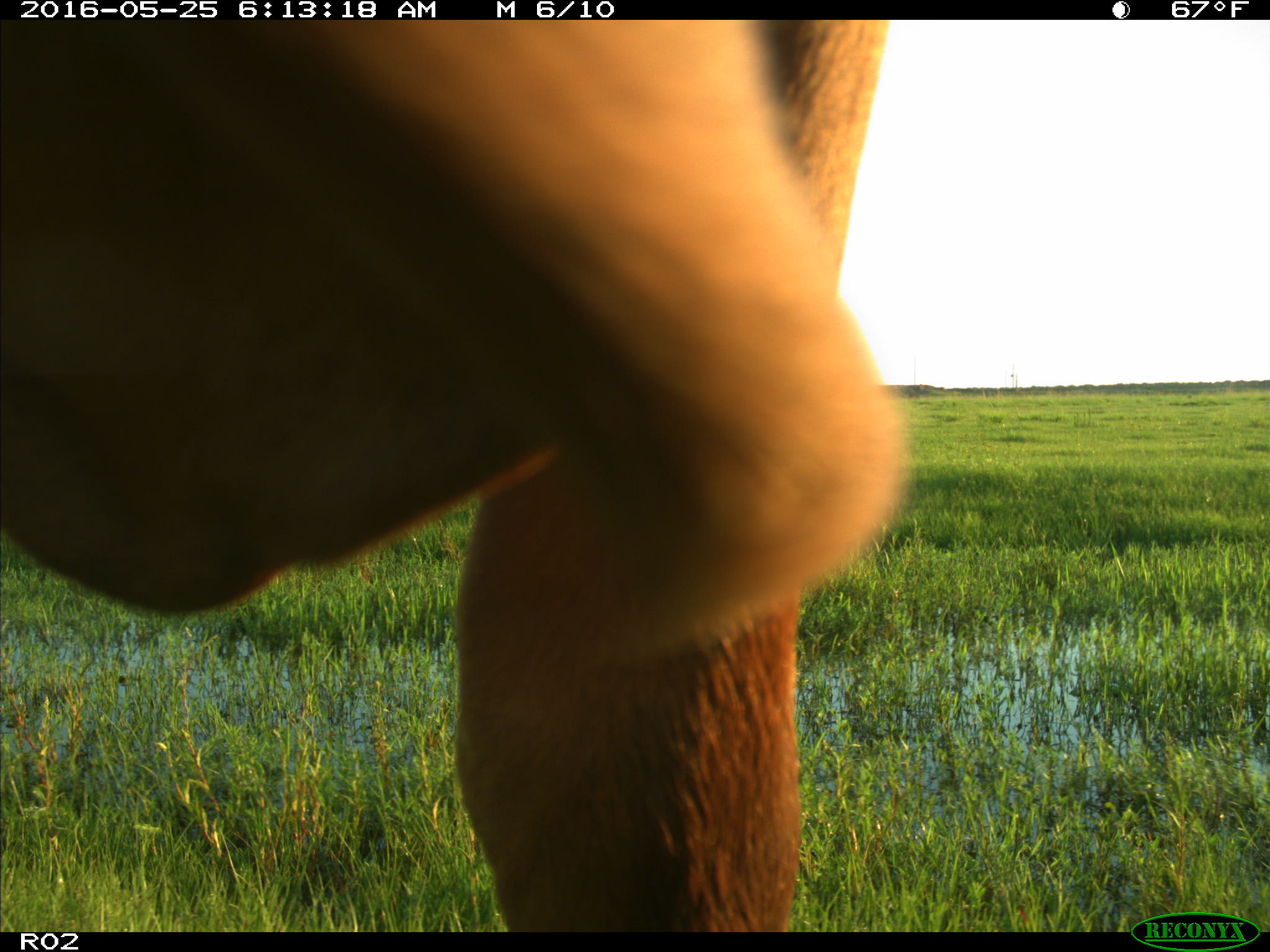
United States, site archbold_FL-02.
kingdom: Animalia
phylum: Chordata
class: Mammalia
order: Artiodactyla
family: Bovidae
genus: Bos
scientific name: Bos taurus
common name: domestic cow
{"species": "Bos taurus (domestic cow)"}